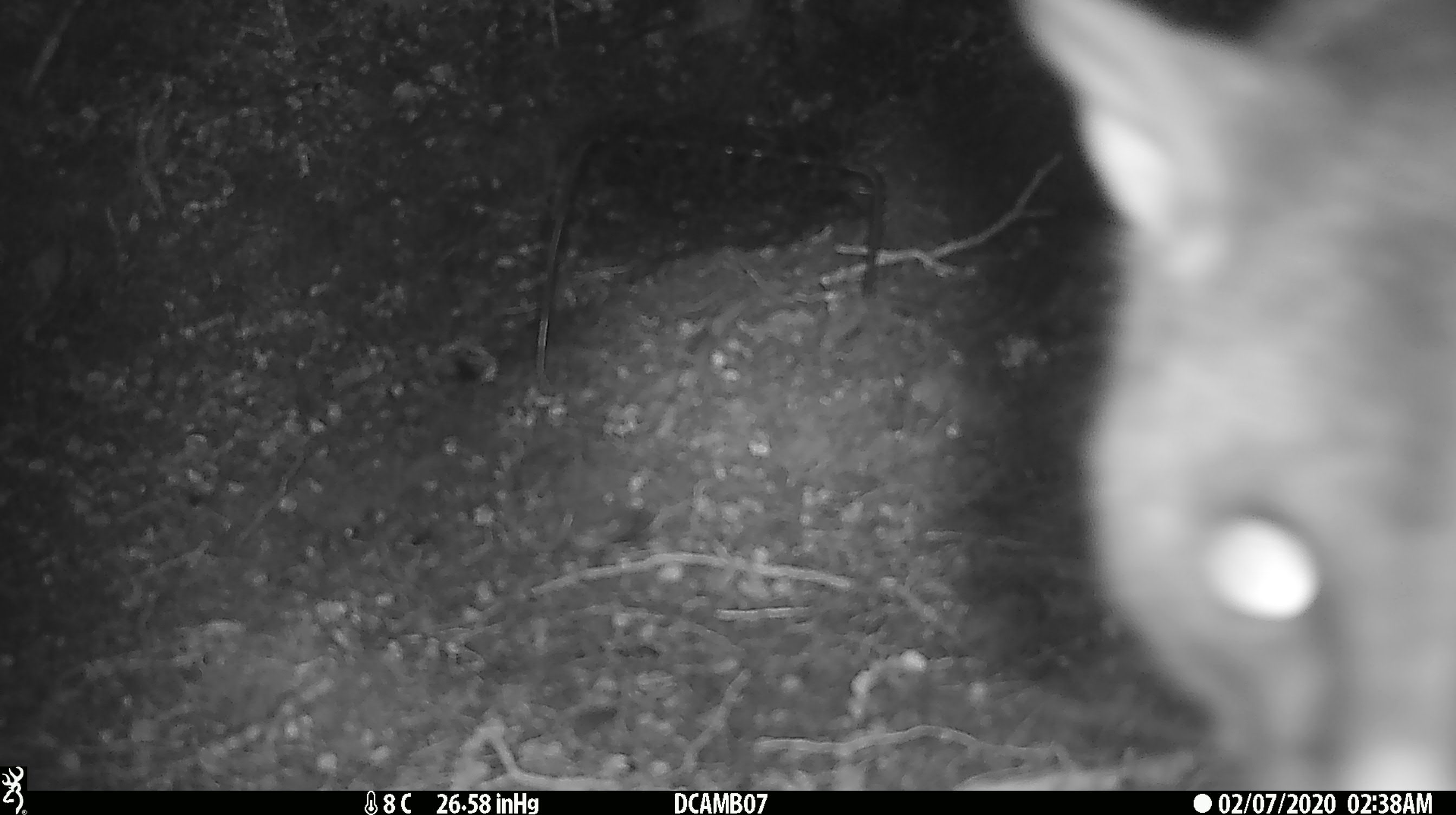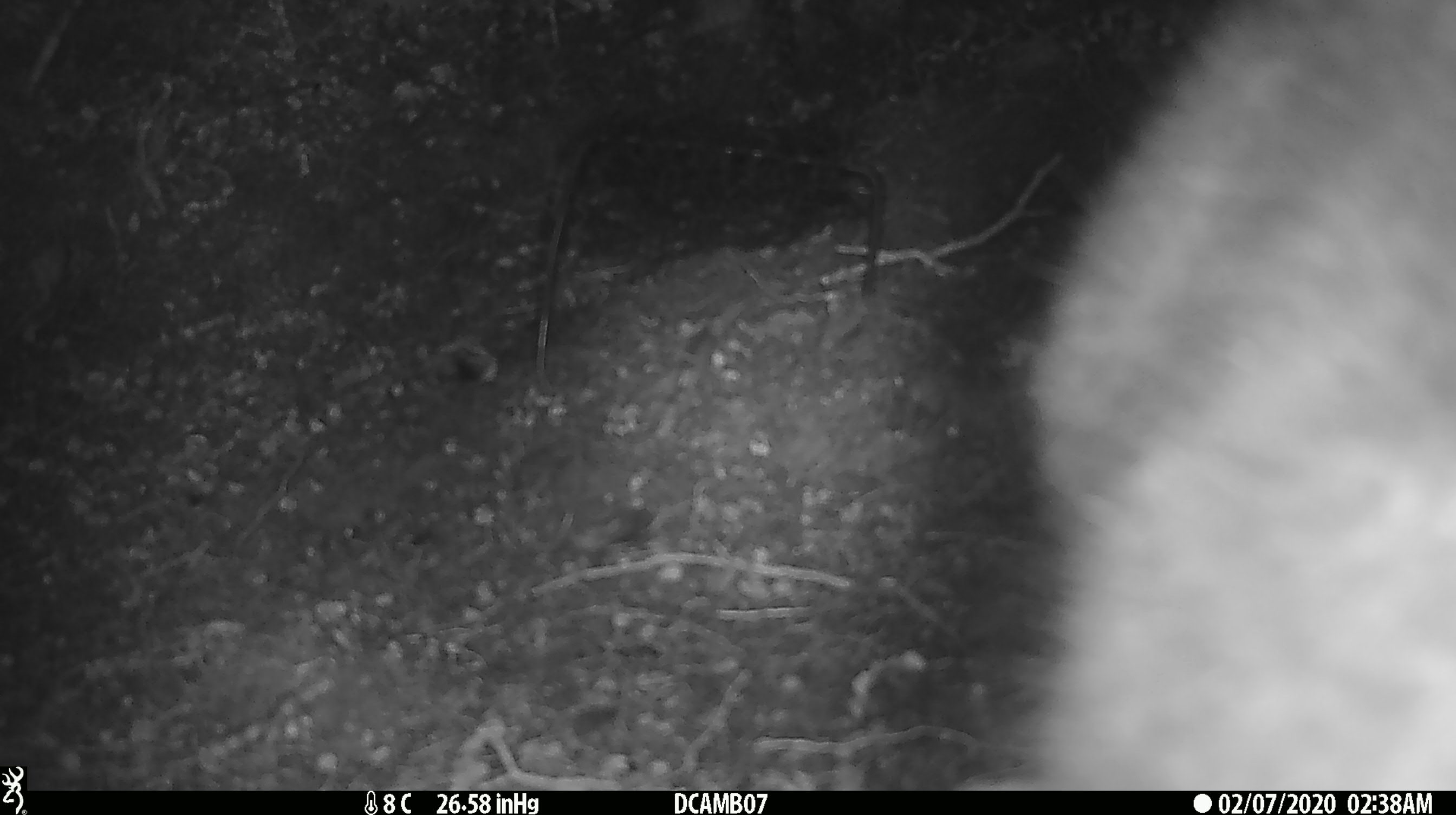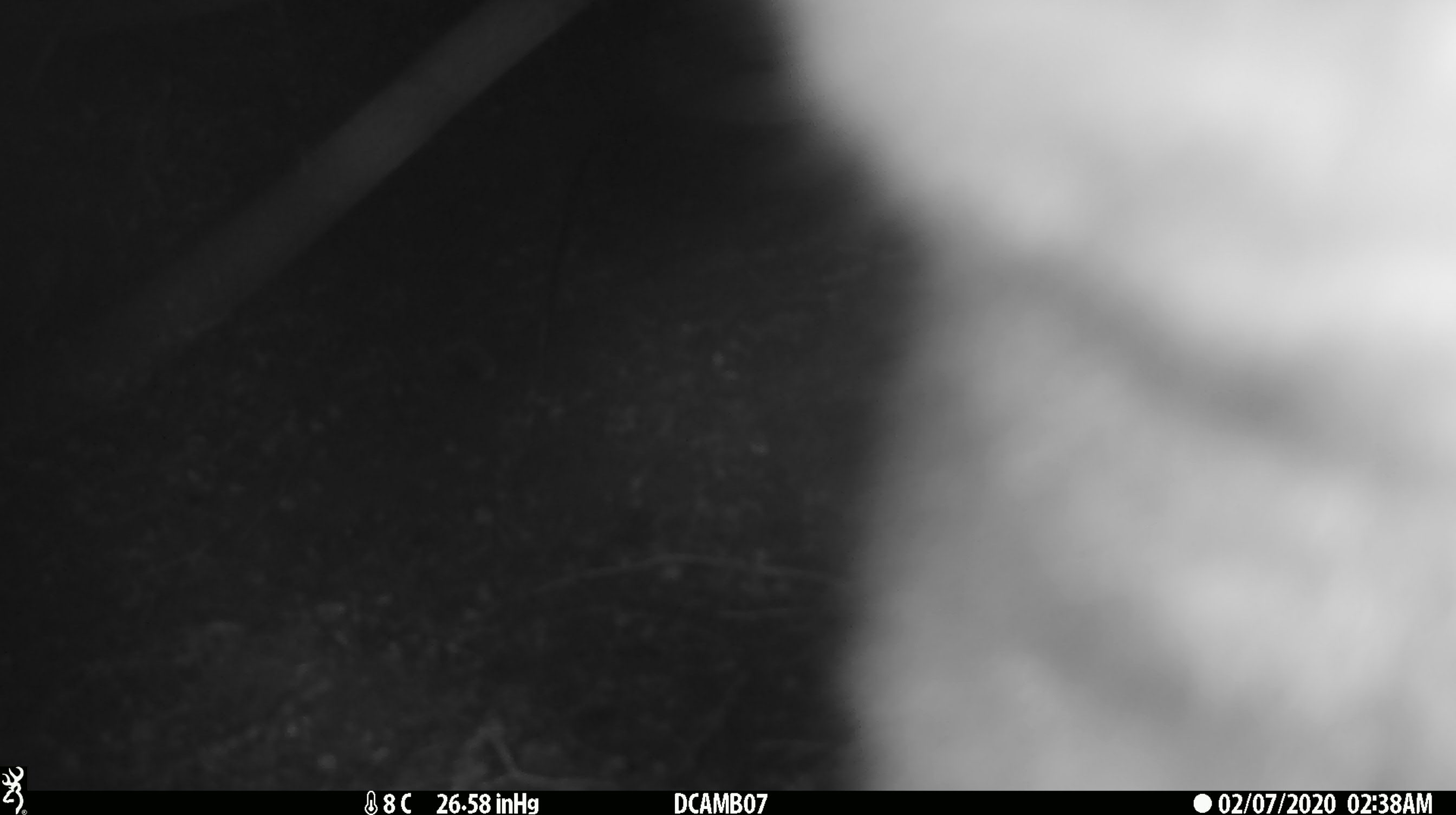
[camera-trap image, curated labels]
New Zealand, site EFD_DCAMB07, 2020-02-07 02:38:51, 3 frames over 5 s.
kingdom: Animalia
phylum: Chordata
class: Mammalia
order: Diprotodontia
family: Phalangeridae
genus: Trichosurus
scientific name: Trichosurus vulpecula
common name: common brushtail possum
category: possum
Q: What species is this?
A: Possum (common brushtail possum) (Trichosurus vulpecula).